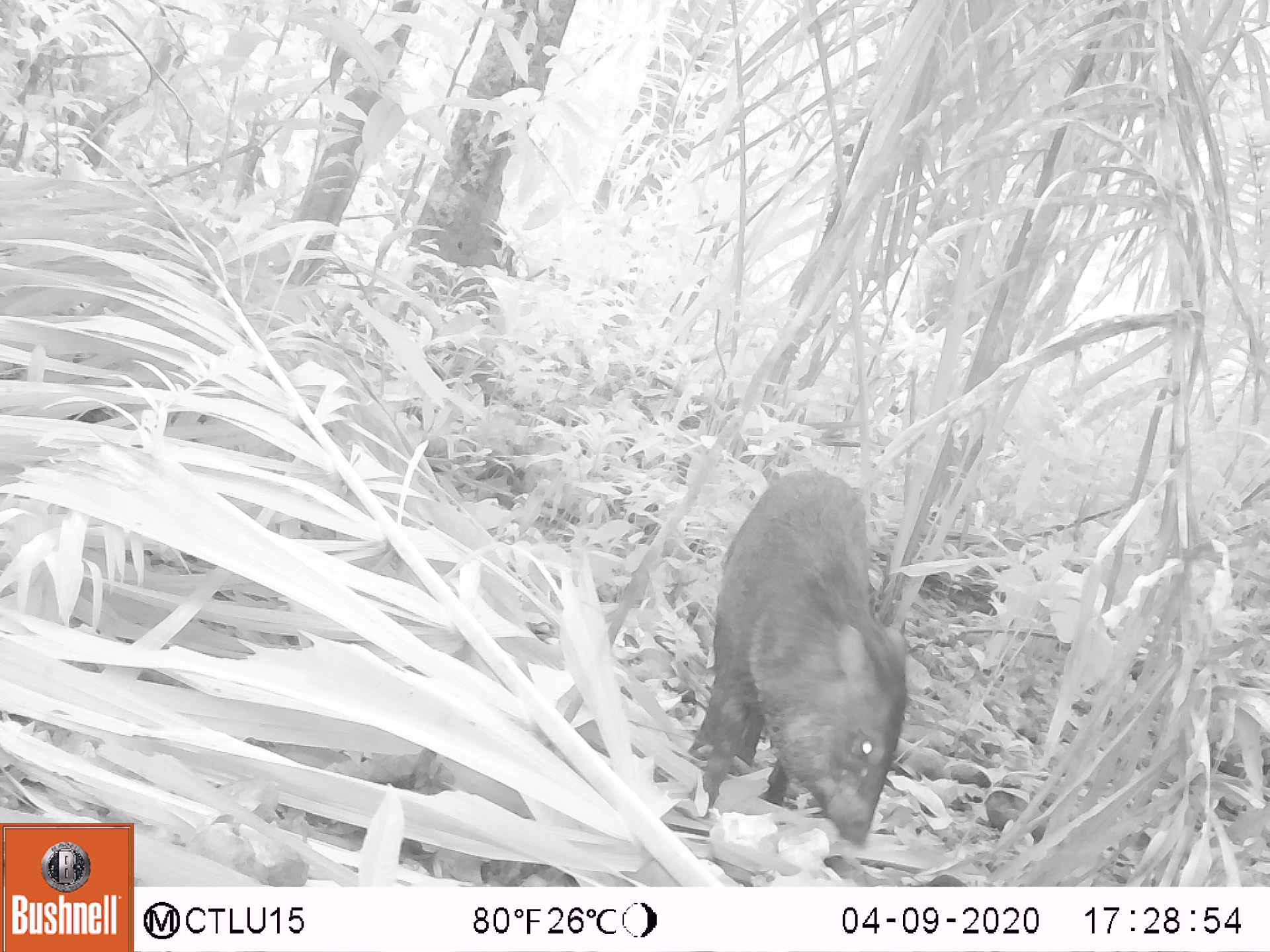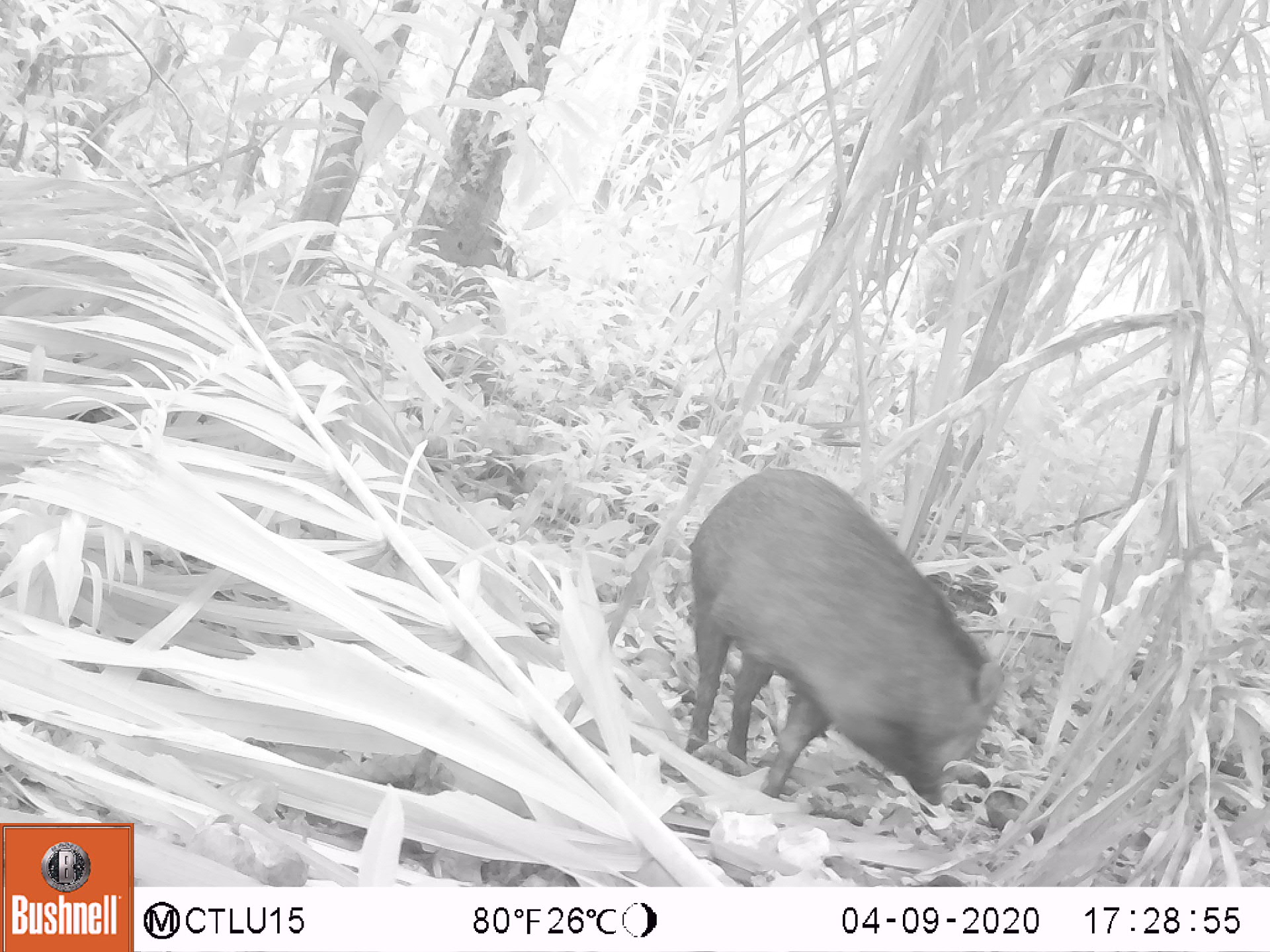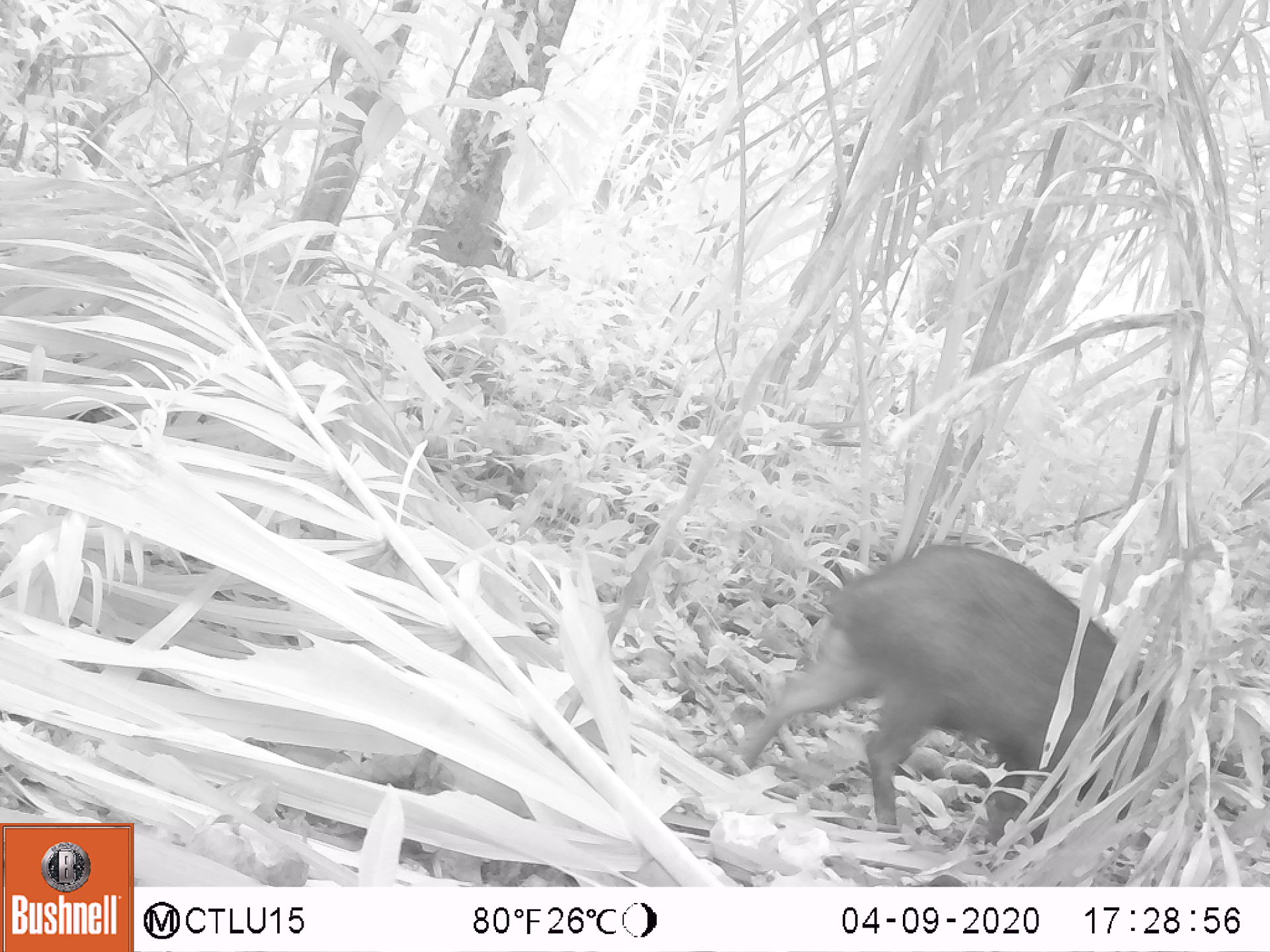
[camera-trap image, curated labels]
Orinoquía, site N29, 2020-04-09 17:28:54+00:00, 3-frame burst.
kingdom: Animalia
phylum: Chordata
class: Mammalia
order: Artiodactyla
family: Tayassuidae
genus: Pecari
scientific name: Pecari tajacu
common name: collared peccary